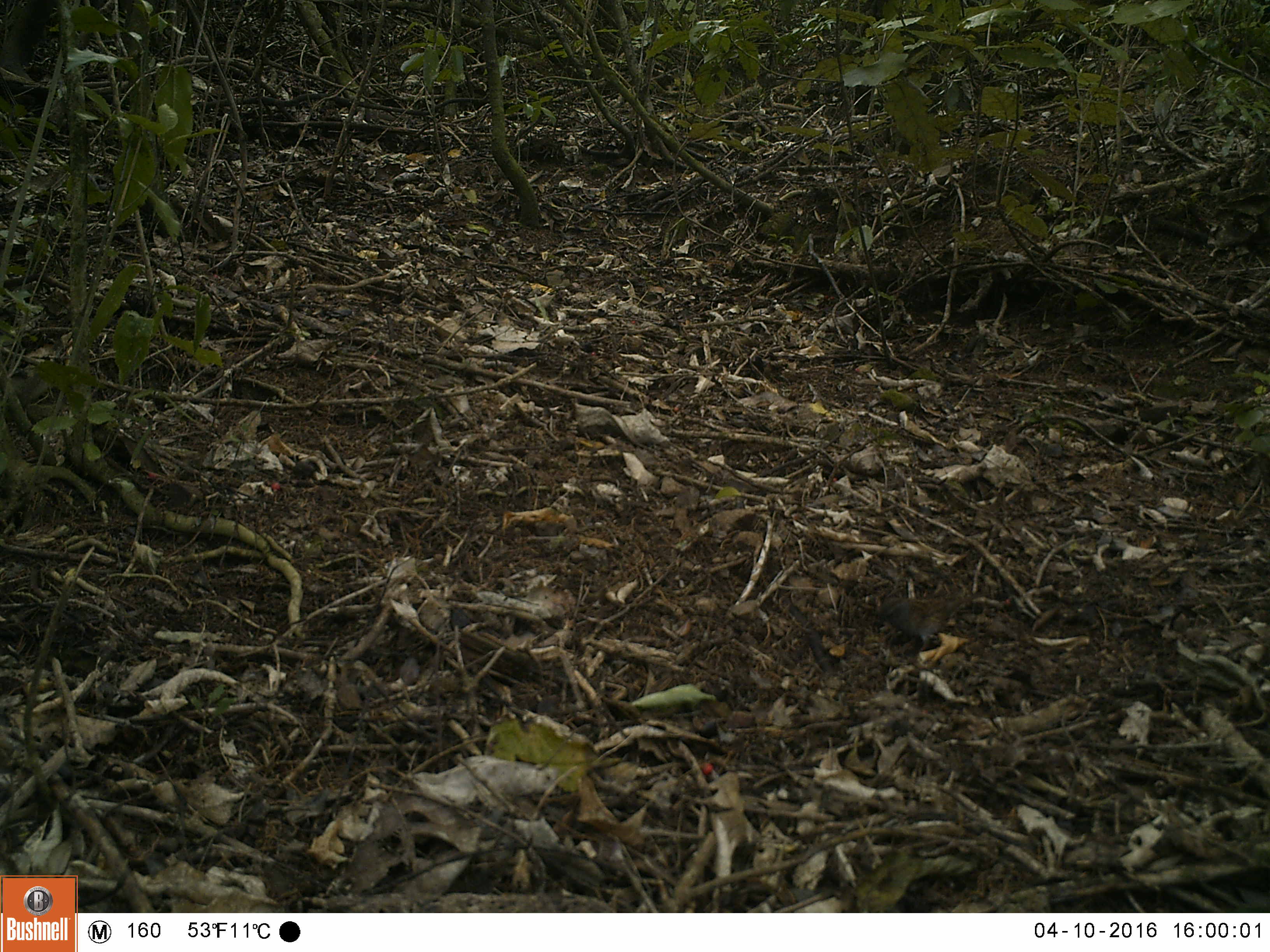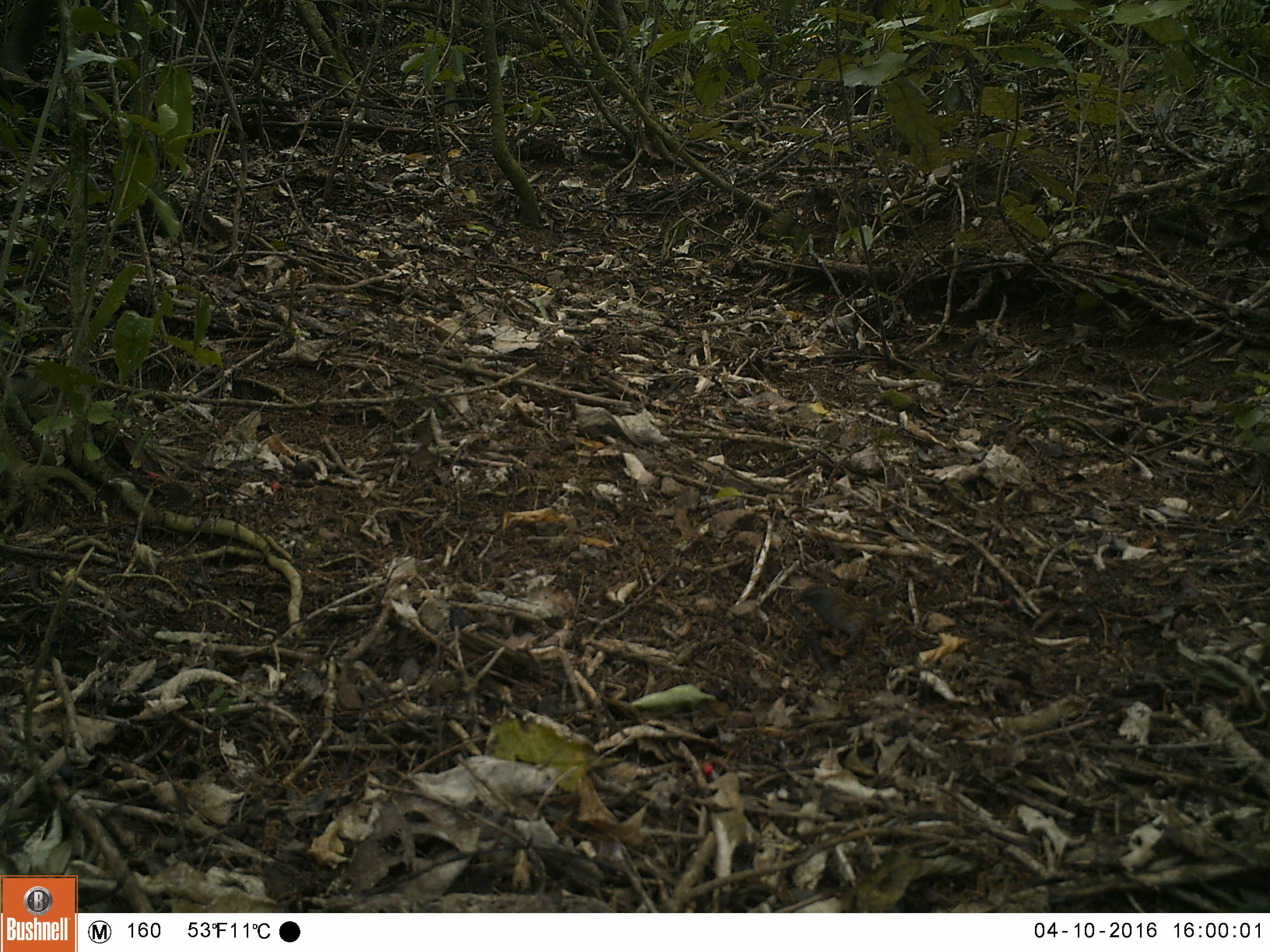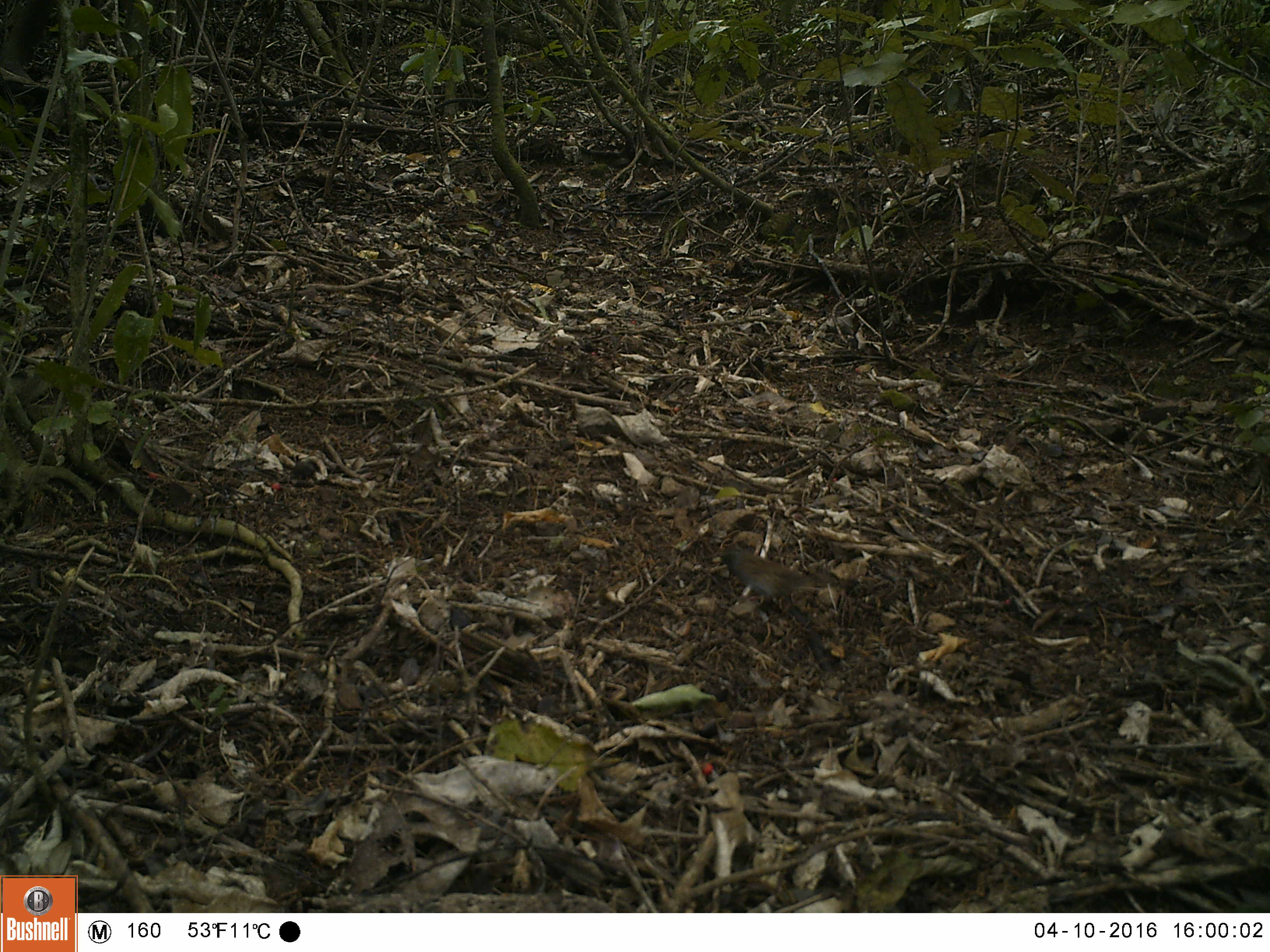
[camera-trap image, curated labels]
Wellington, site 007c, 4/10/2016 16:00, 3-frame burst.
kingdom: Animalia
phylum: Chordata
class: Aves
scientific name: Aves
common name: bird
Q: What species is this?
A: Bird (Aves).